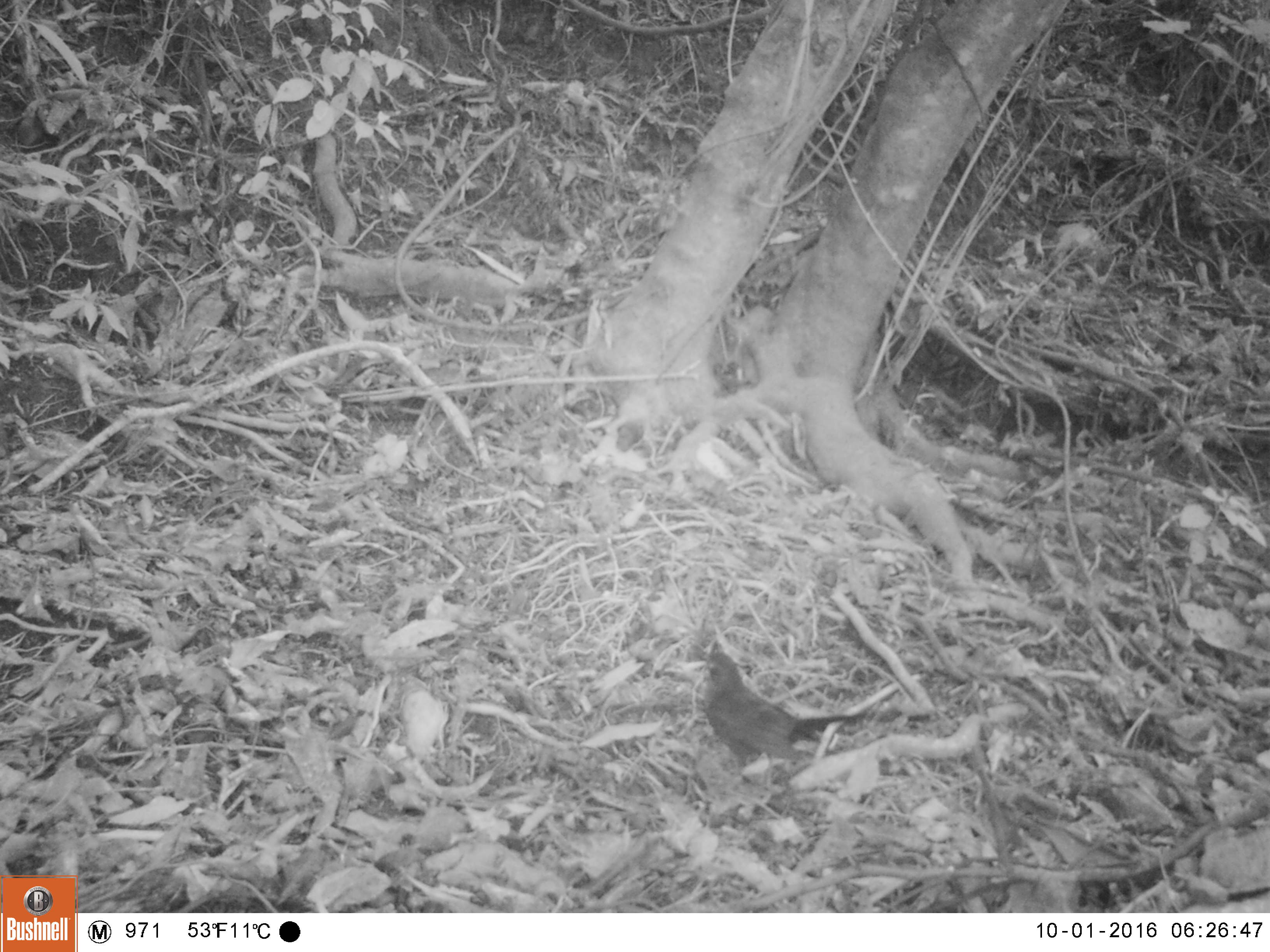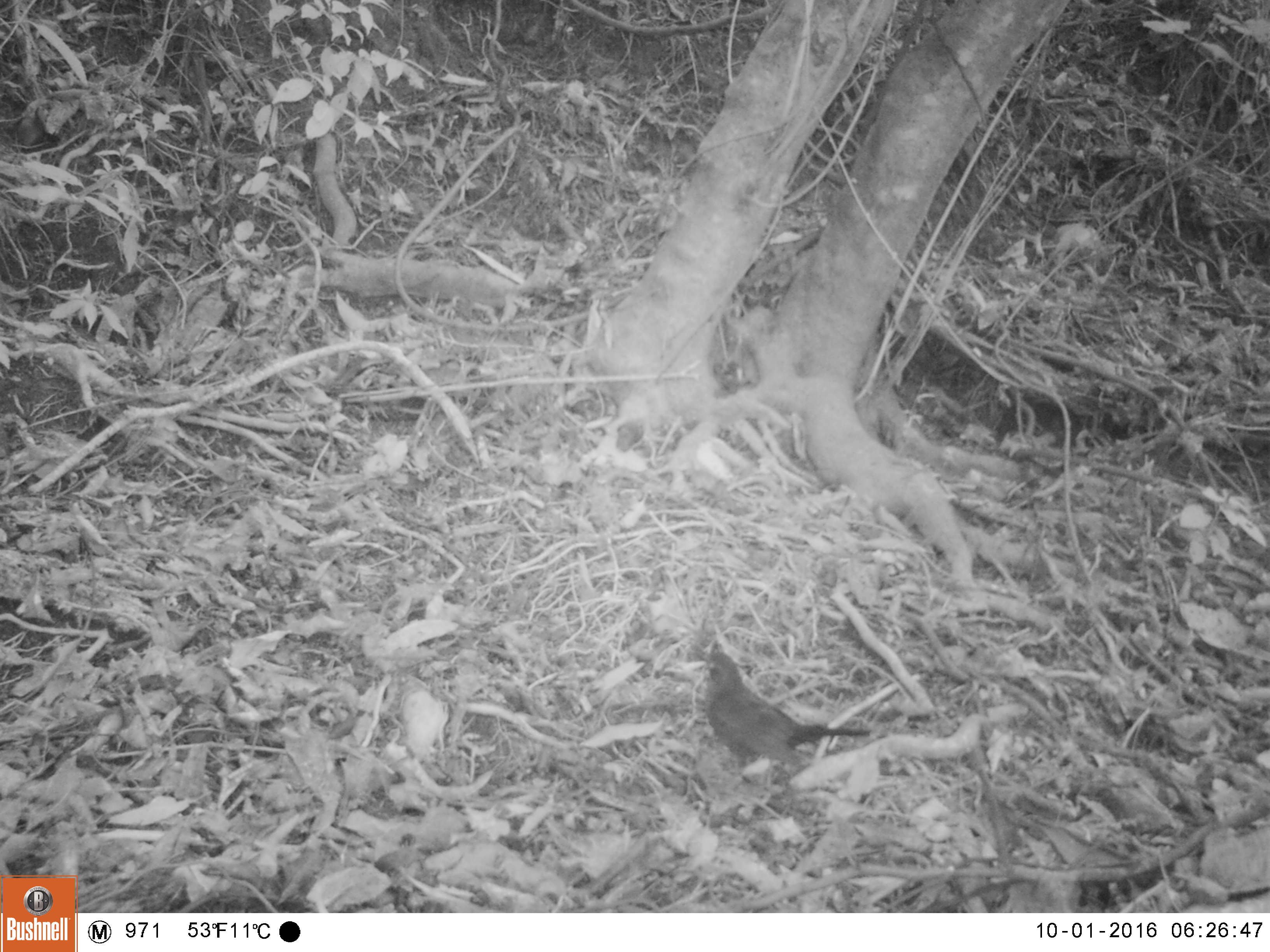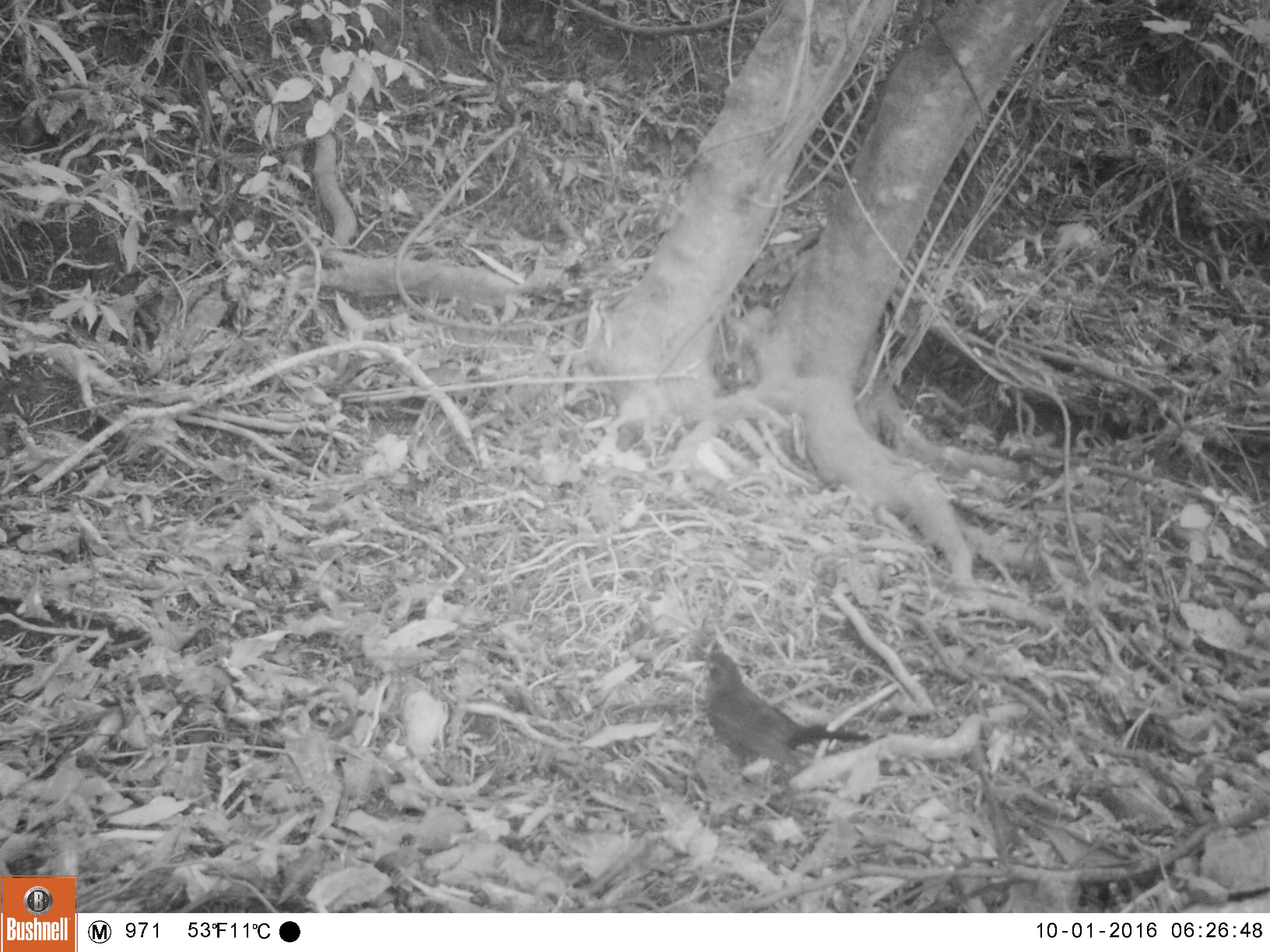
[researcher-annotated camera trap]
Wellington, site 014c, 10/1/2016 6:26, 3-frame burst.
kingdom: Animalia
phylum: Chordata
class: Aves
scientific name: Aves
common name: bird